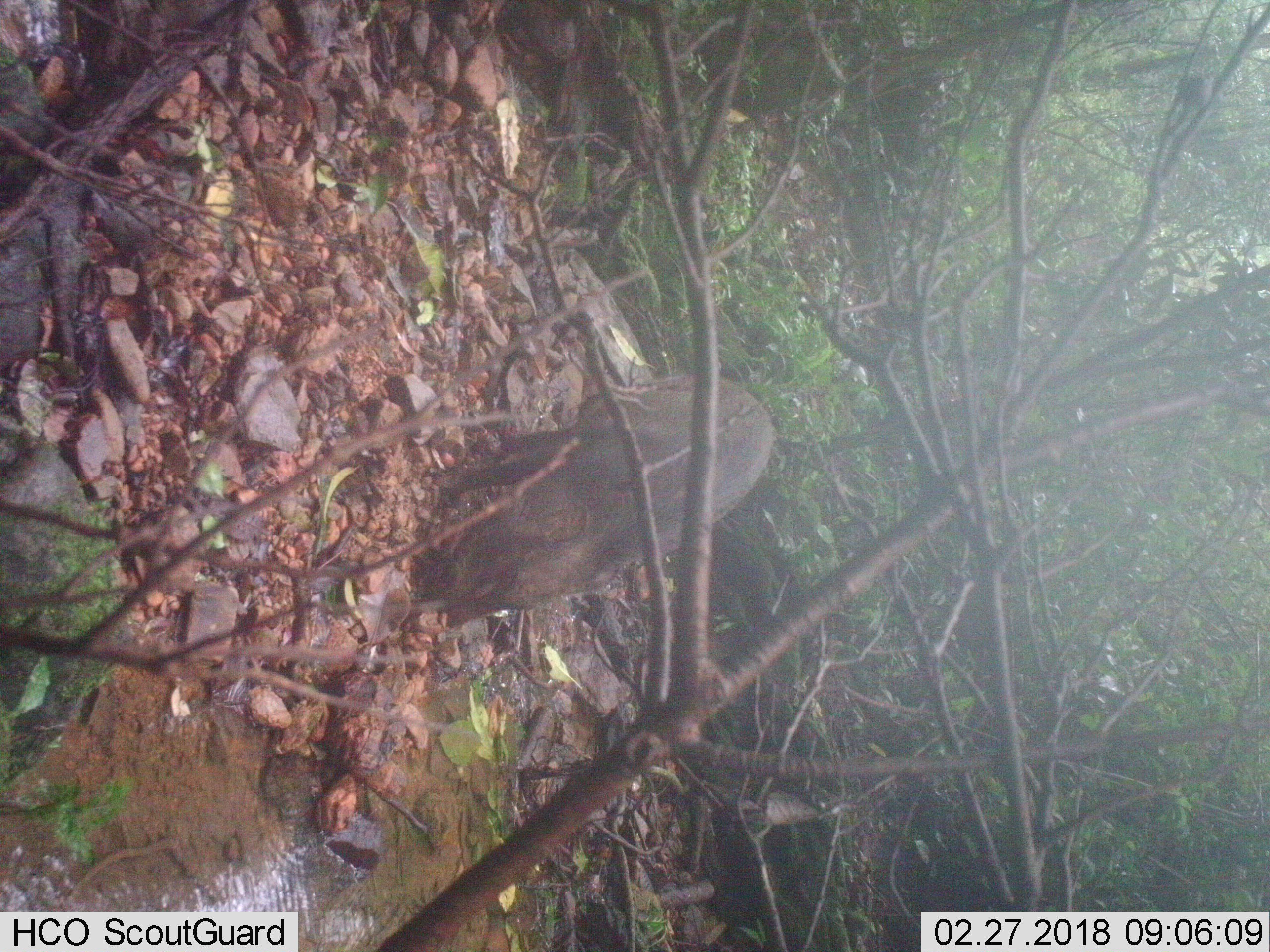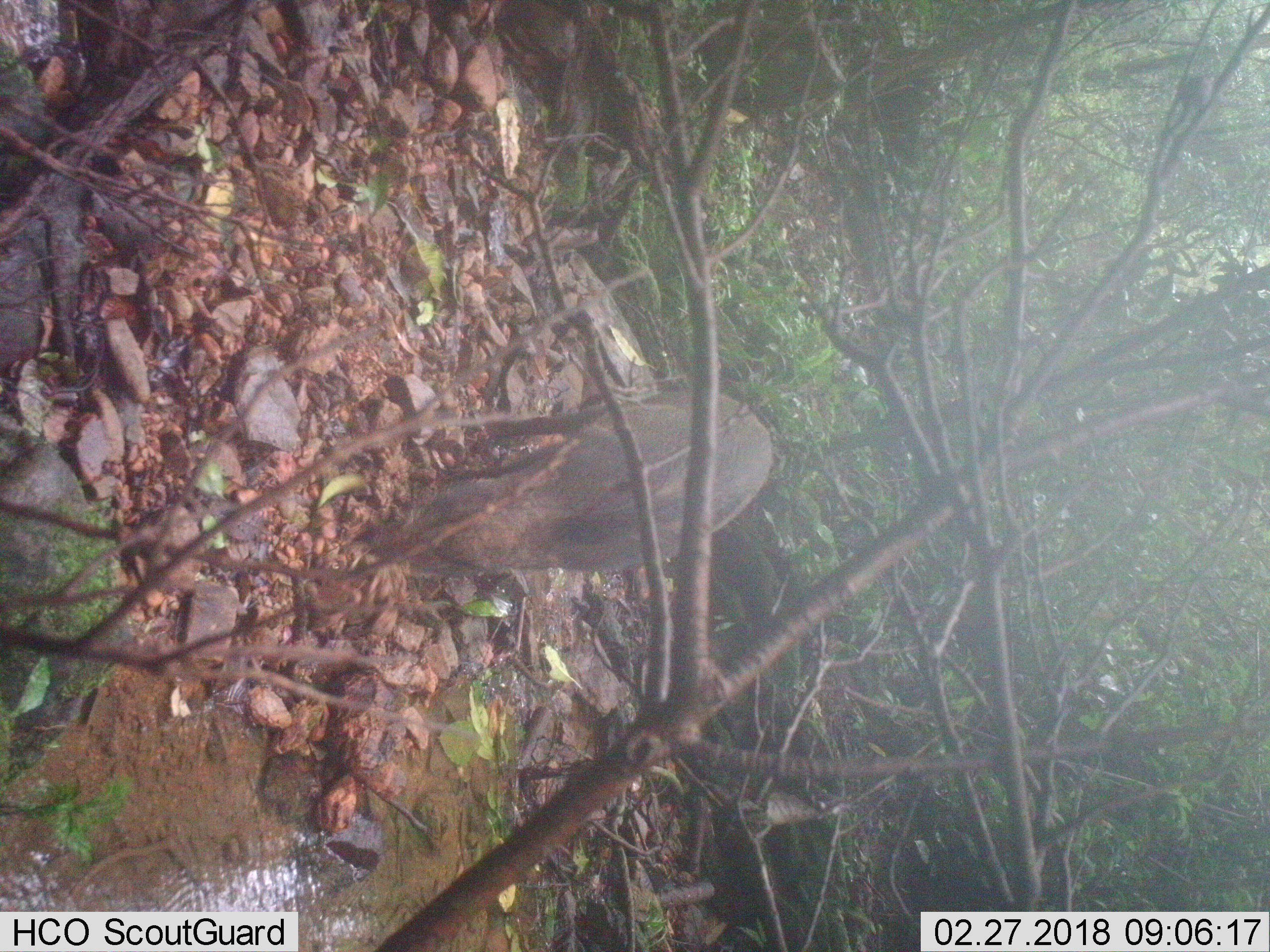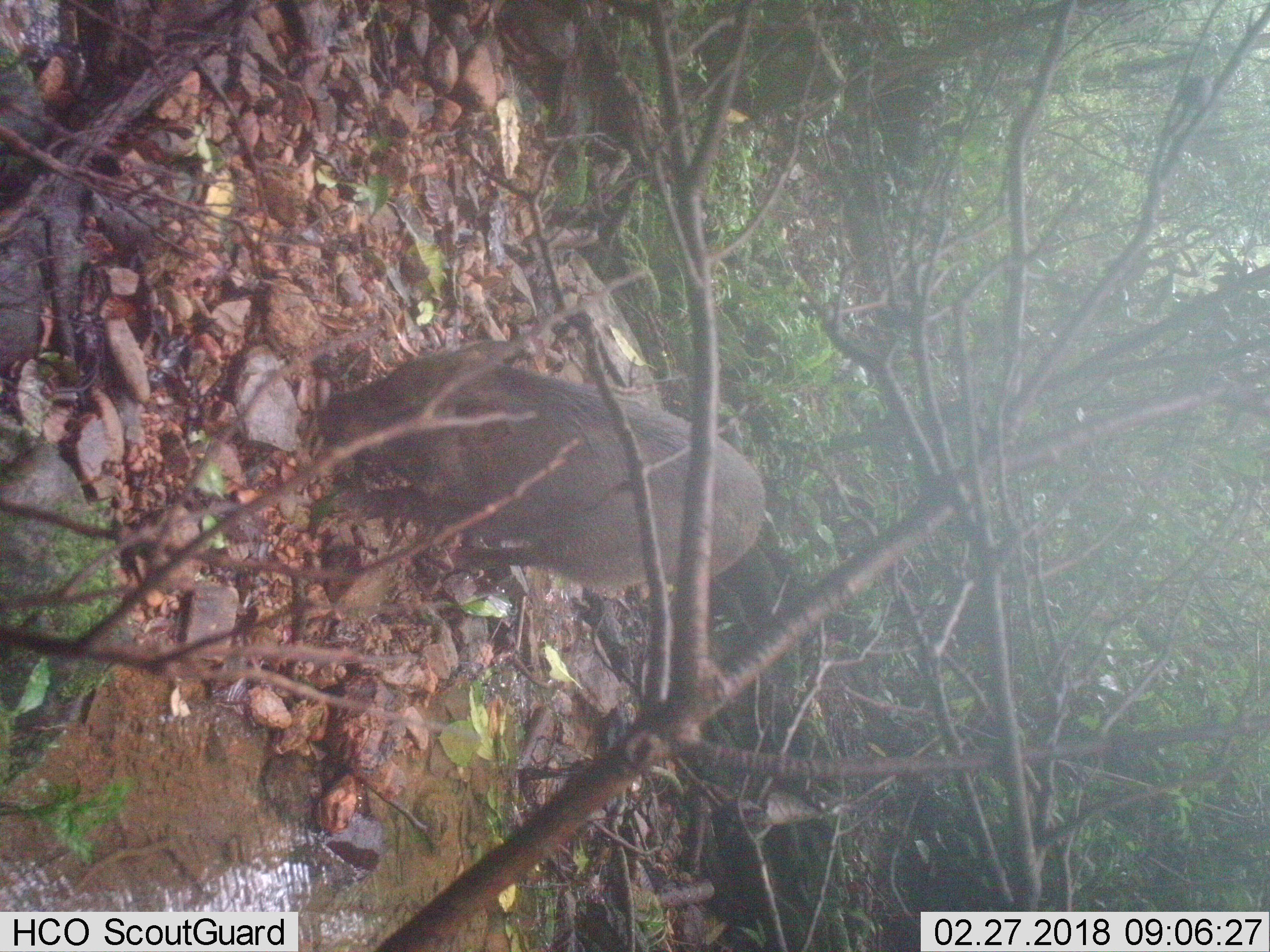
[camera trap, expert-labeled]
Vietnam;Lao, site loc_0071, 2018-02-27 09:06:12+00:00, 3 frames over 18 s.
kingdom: Animalia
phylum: Chordata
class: Mammalia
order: Artiodactyla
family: Suidae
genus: Sus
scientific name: Sus scrofa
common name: eurasian wild pig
Eurasian wild pig (Sus scrofa). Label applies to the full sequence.